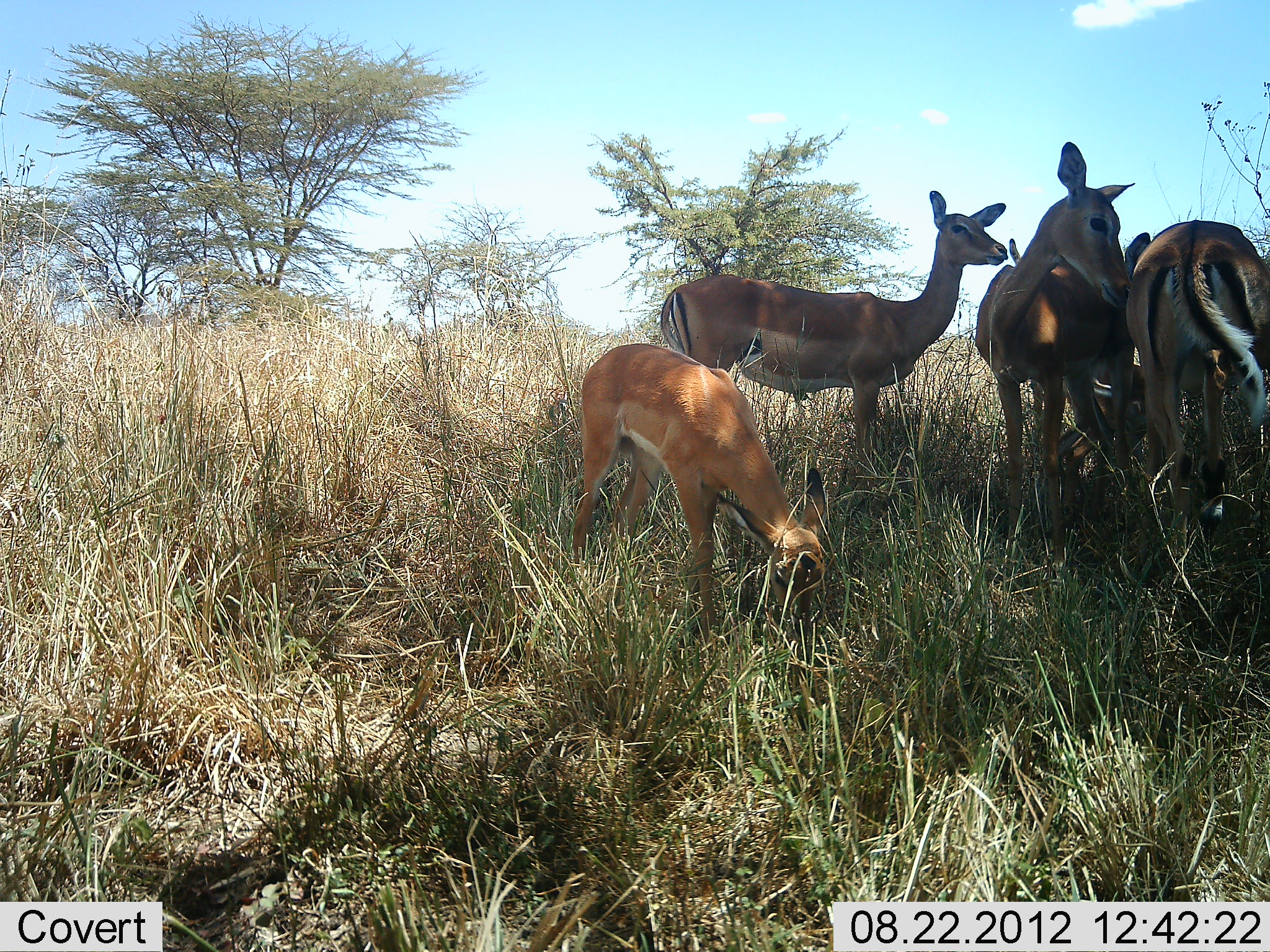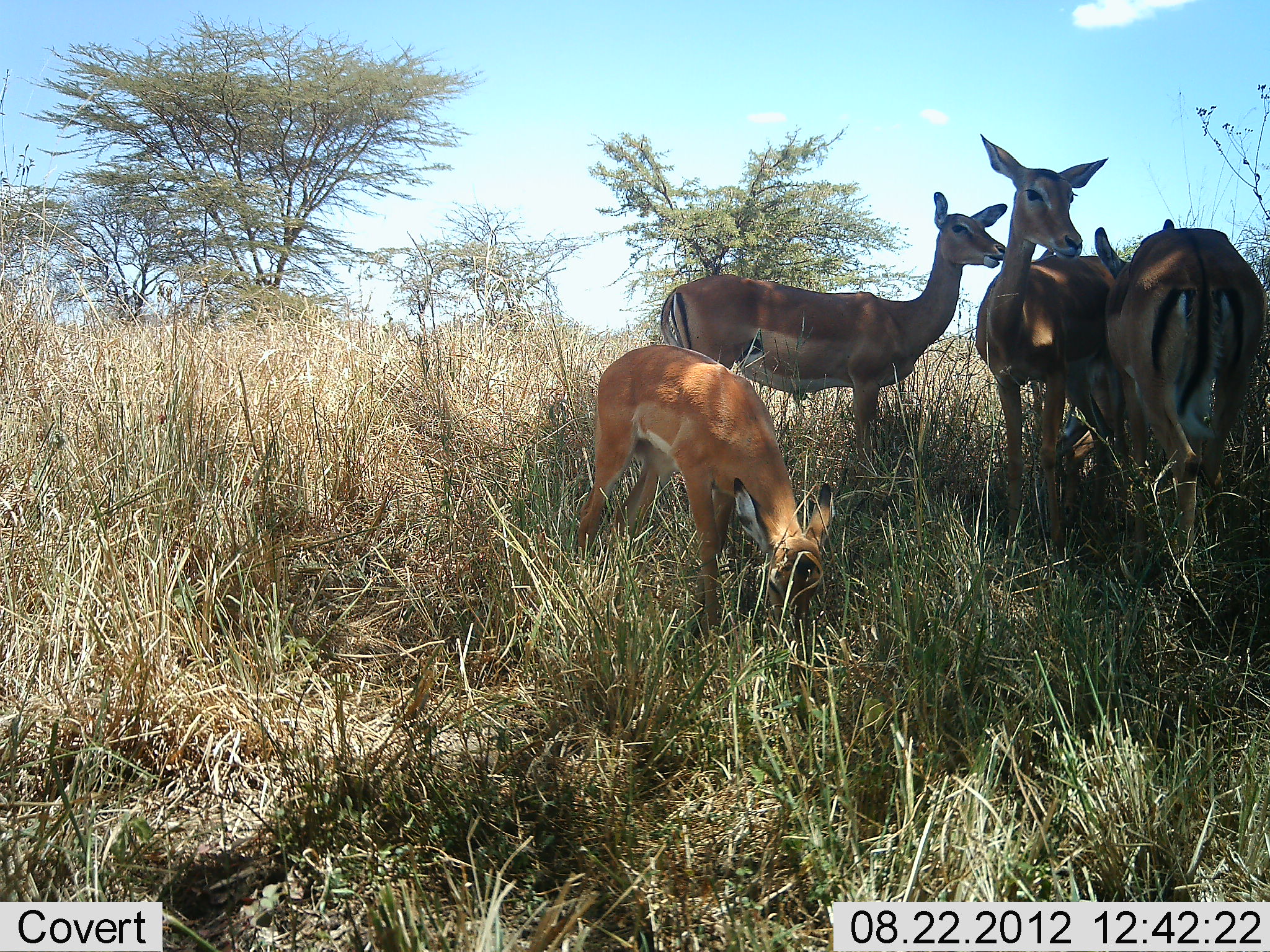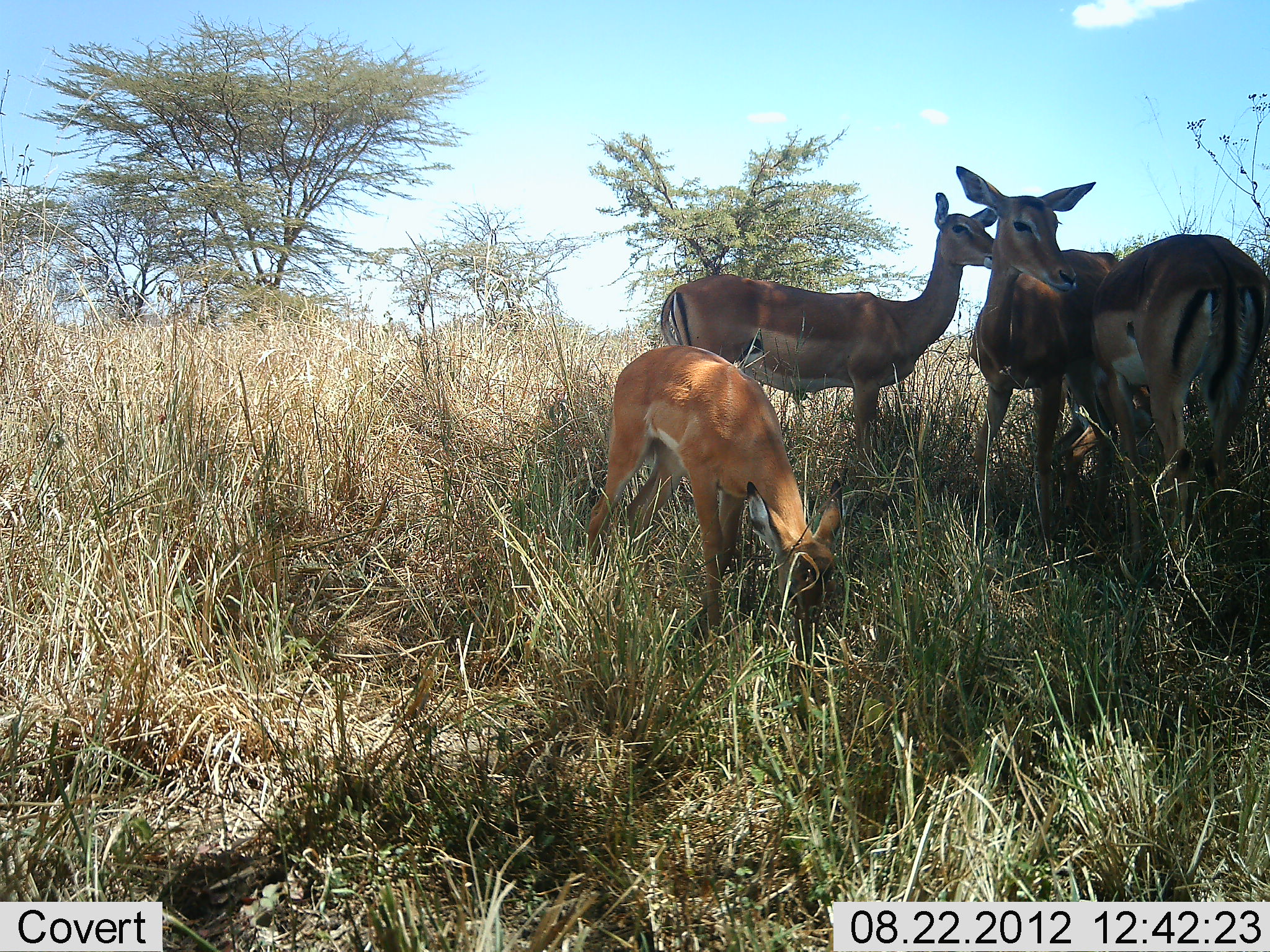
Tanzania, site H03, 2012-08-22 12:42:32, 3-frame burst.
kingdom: Animalia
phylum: Chordata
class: Mammalia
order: Artiodactyla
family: Bovidae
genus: Aepyceros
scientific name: Aepyceros melampus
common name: impala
Impala (Aepyceros melampus), count 4. Behavior (volunteer vote fractions): standing 100%, resting 0%, moving 0%, interacting 40%. Young present (vote fraction): 80%. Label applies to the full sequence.